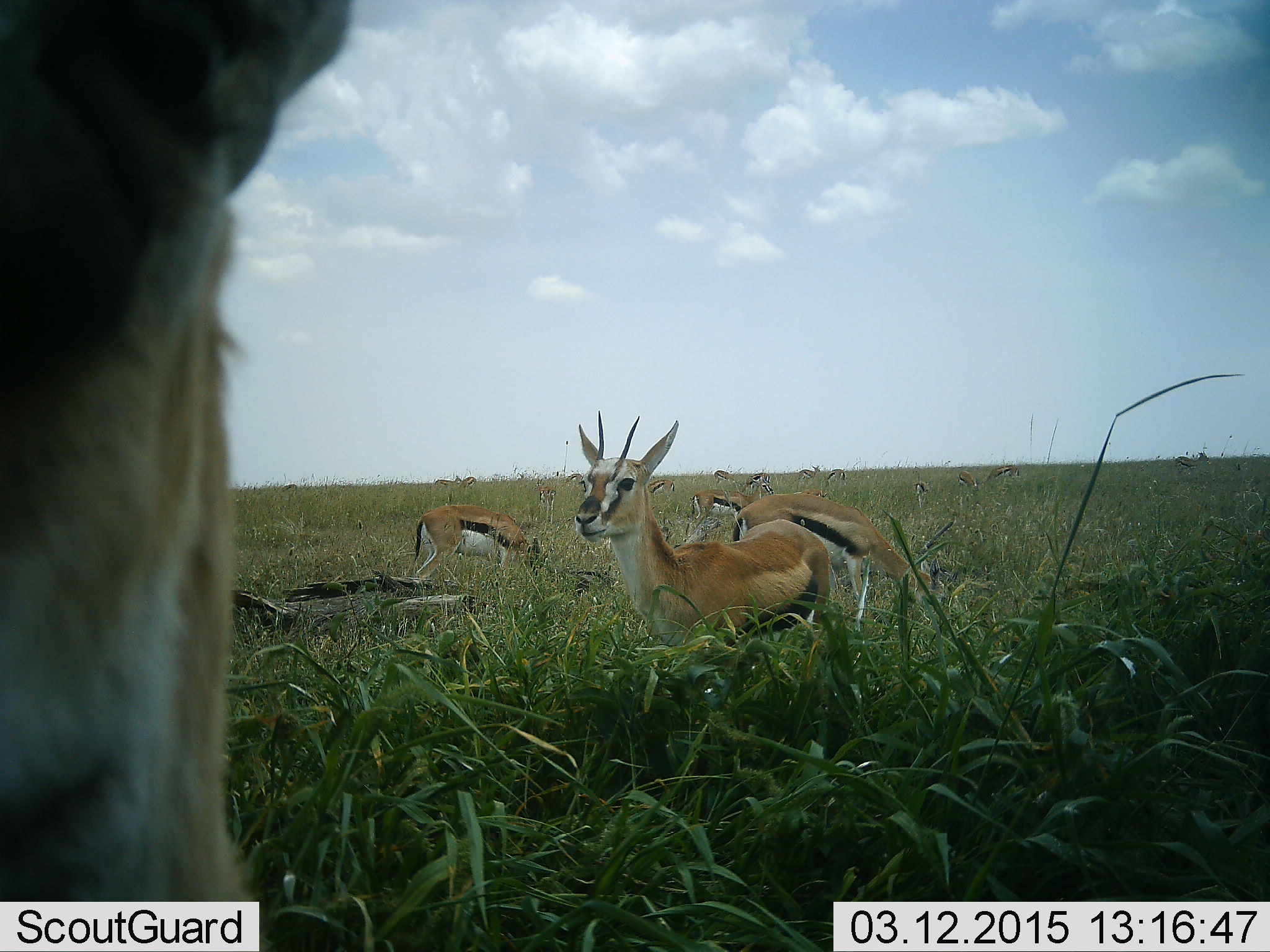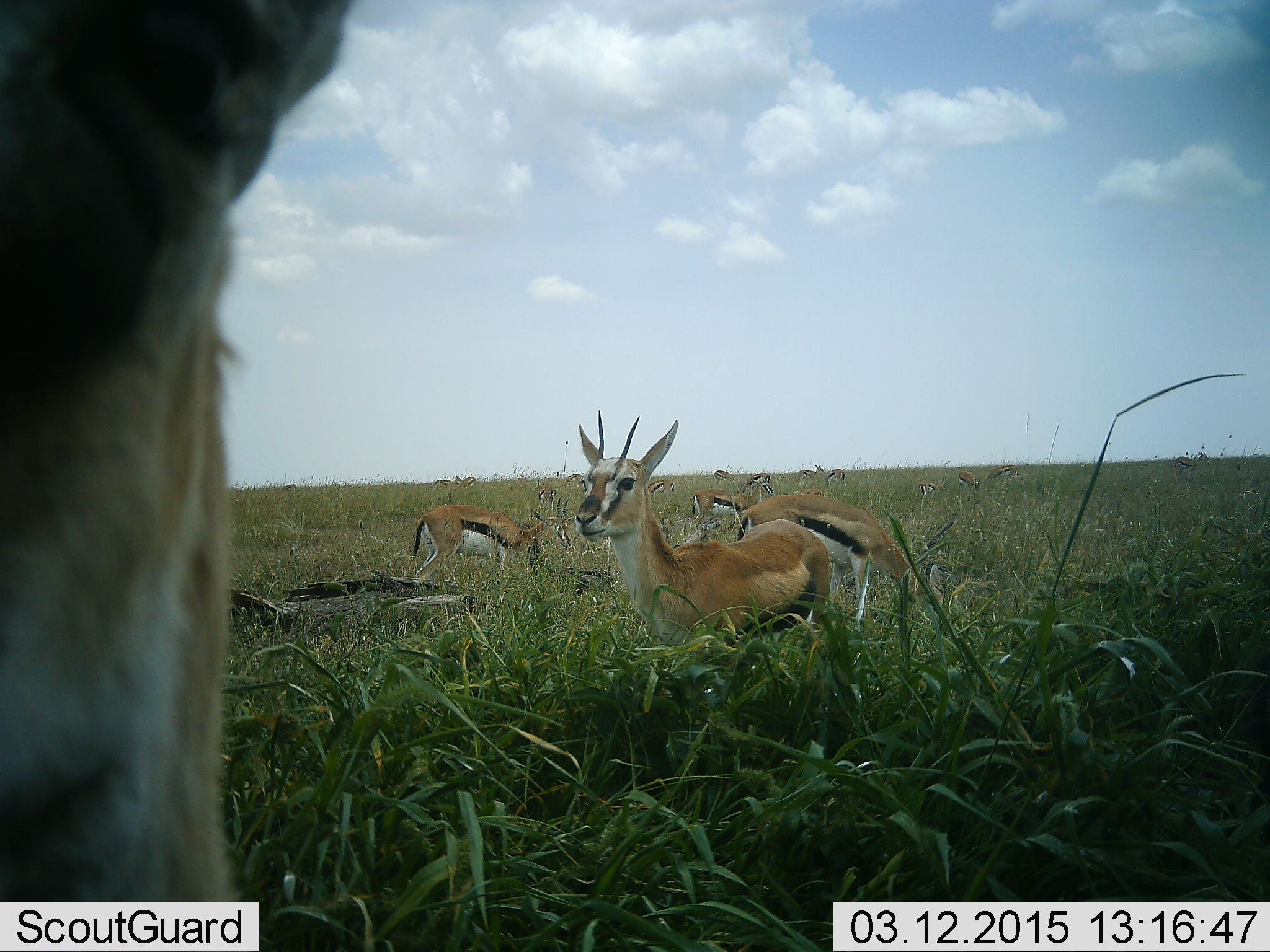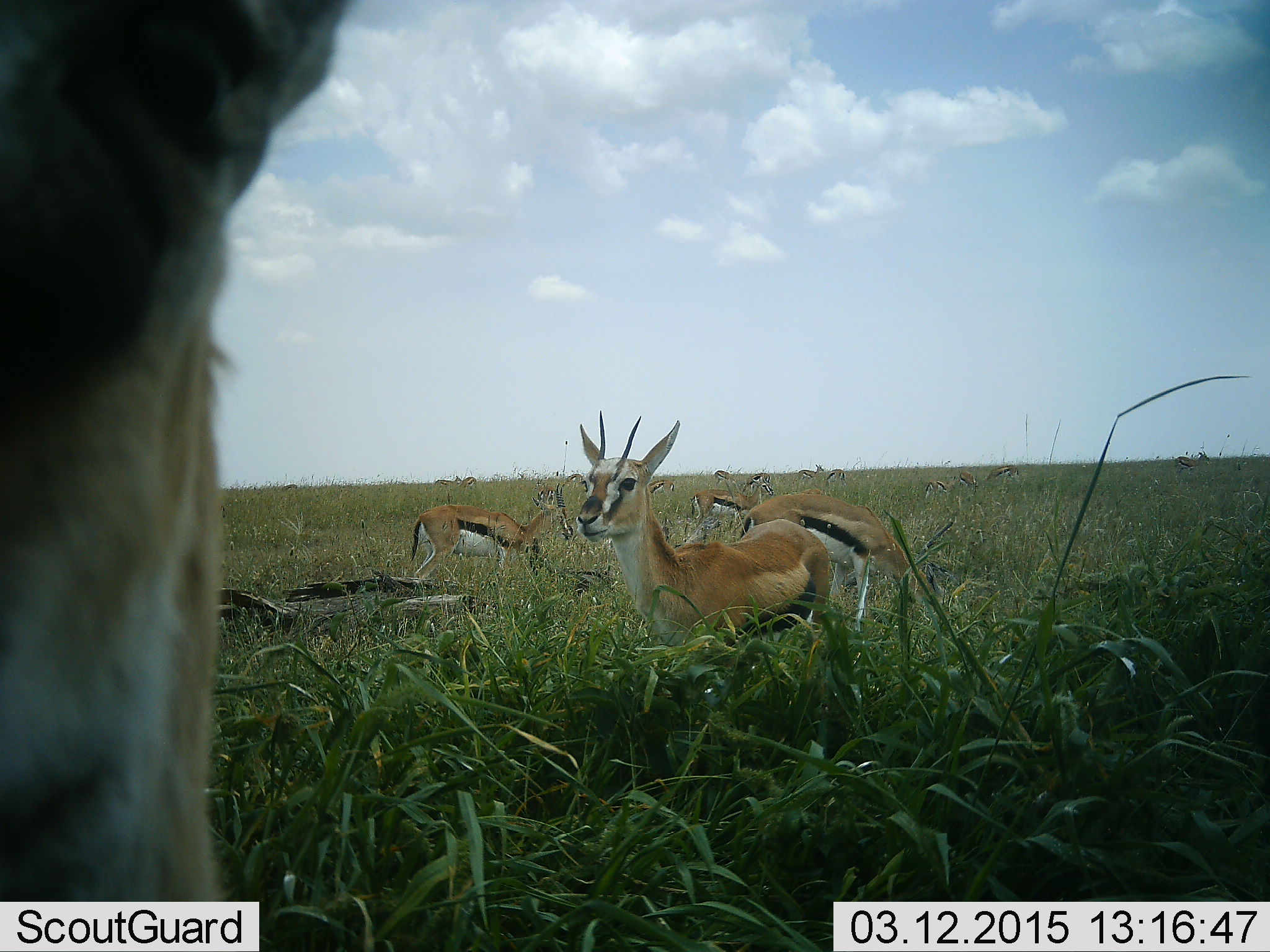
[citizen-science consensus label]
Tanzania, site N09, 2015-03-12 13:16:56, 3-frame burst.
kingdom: Animalia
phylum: Chordata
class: Mammalia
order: Artiodactyla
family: Bovidae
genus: Eudorcas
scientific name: Eudorcas thomsonii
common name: thomson's gazelle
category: gazellethomsons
Gazellethomsons (thomson's gazelle) (Eudorcas thomsonii), count 11-50. Behavior (volunteer vote fractions): standing 90%, resting 10%, moving 20%, interacting 0%. Young present (vote fraction): 10%. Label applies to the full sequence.